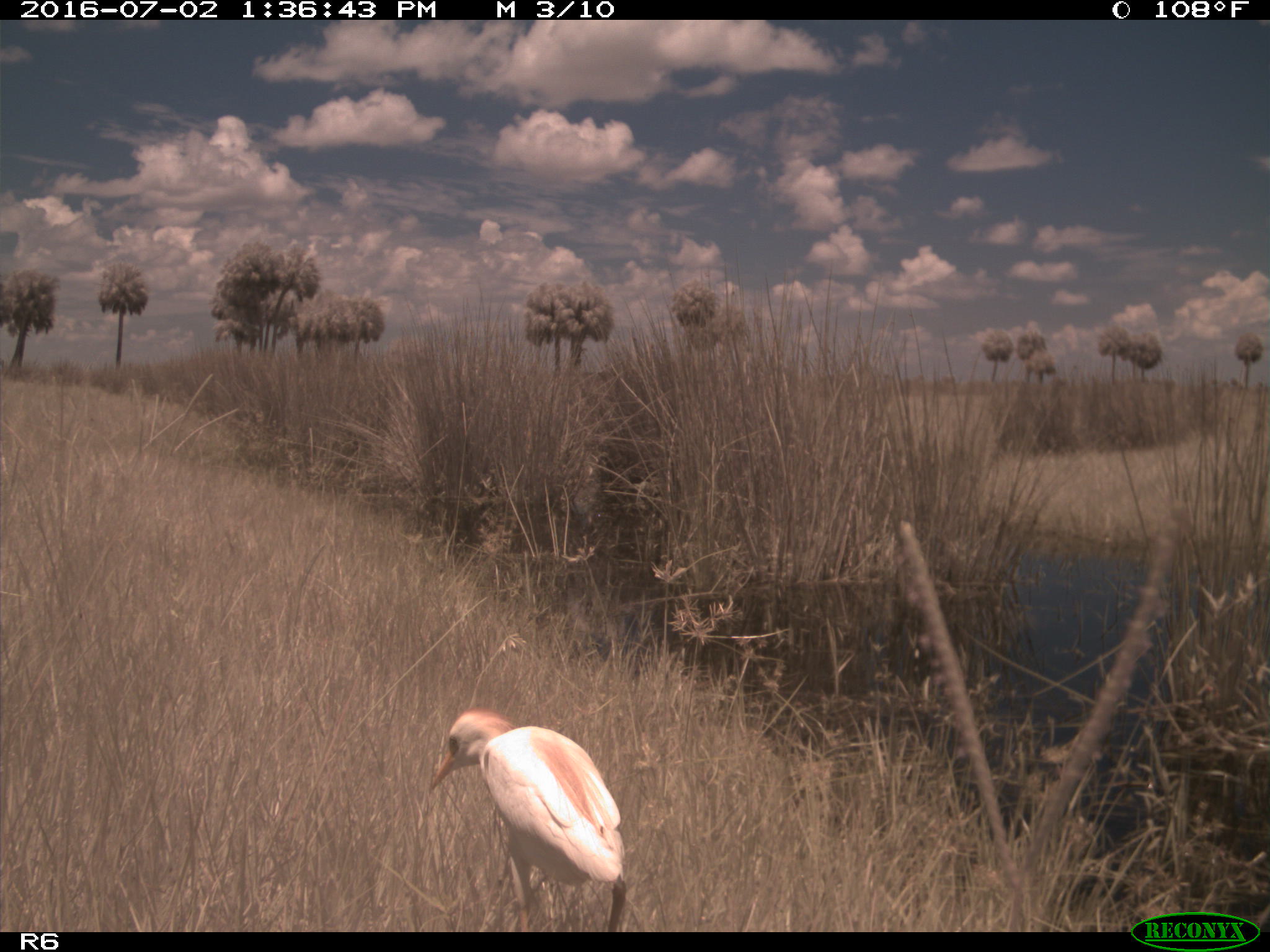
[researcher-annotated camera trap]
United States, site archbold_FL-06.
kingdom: Animalia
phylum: Chordata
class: Aves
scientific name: Aves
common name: birds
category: unidentified bird